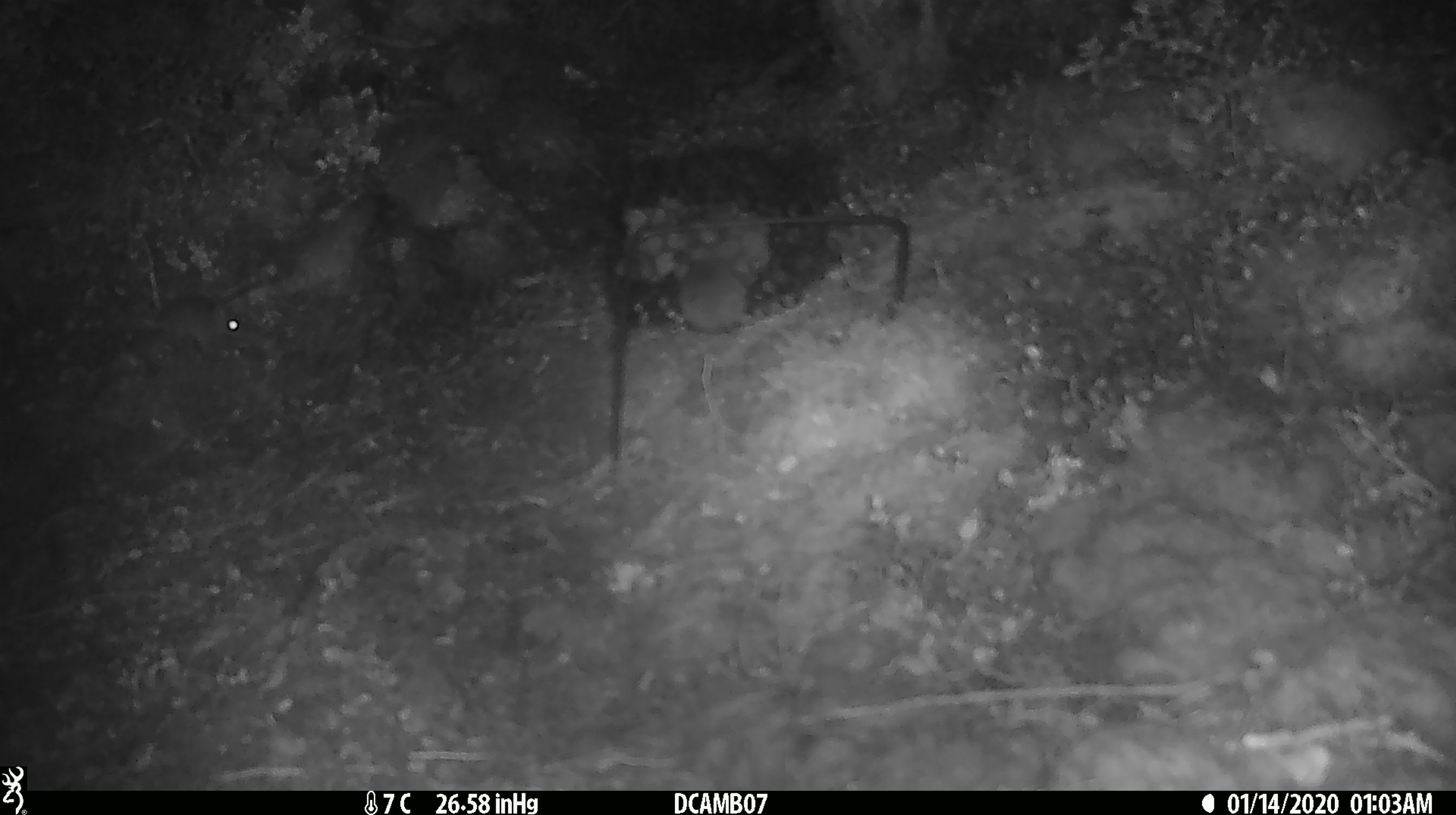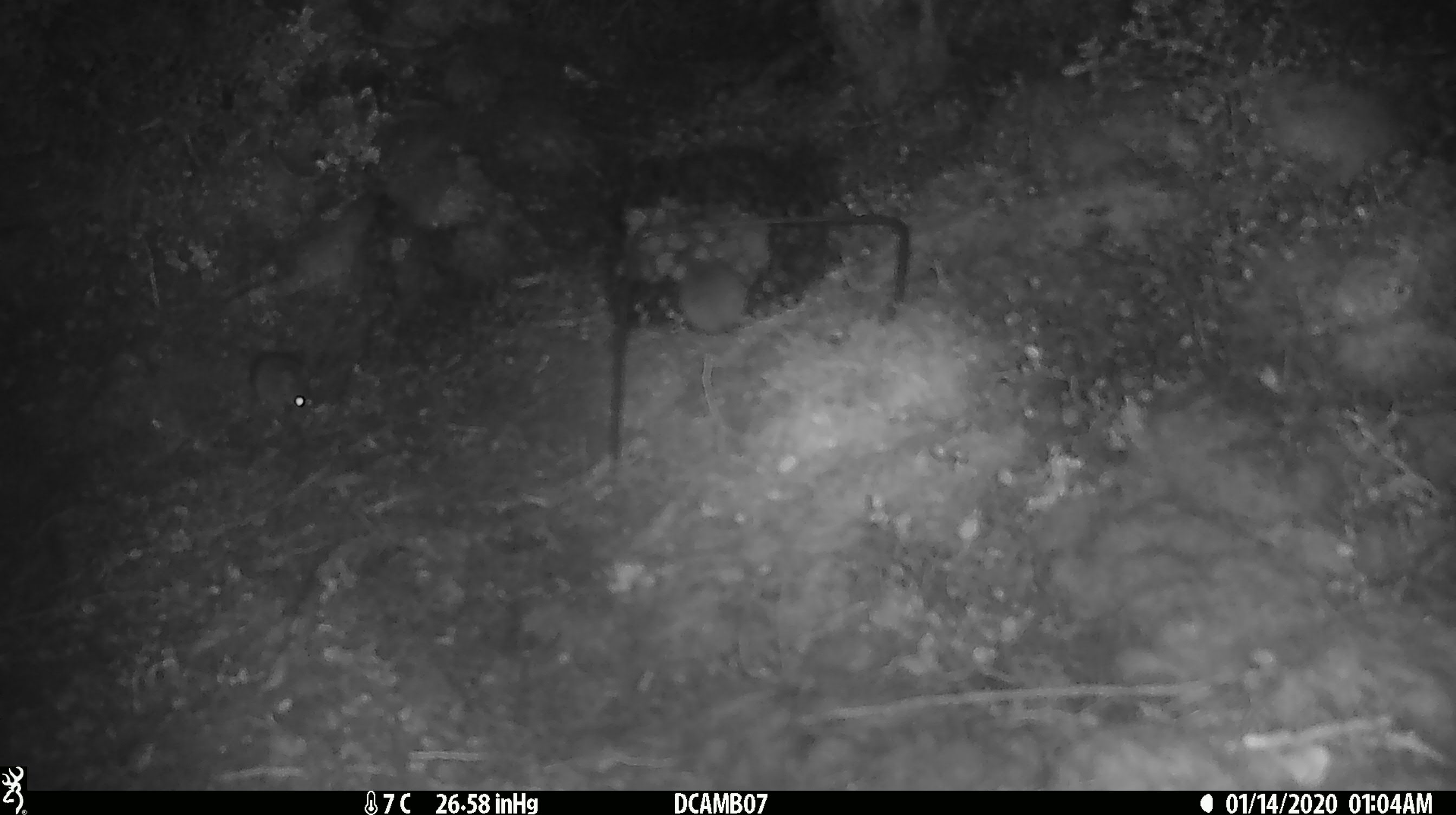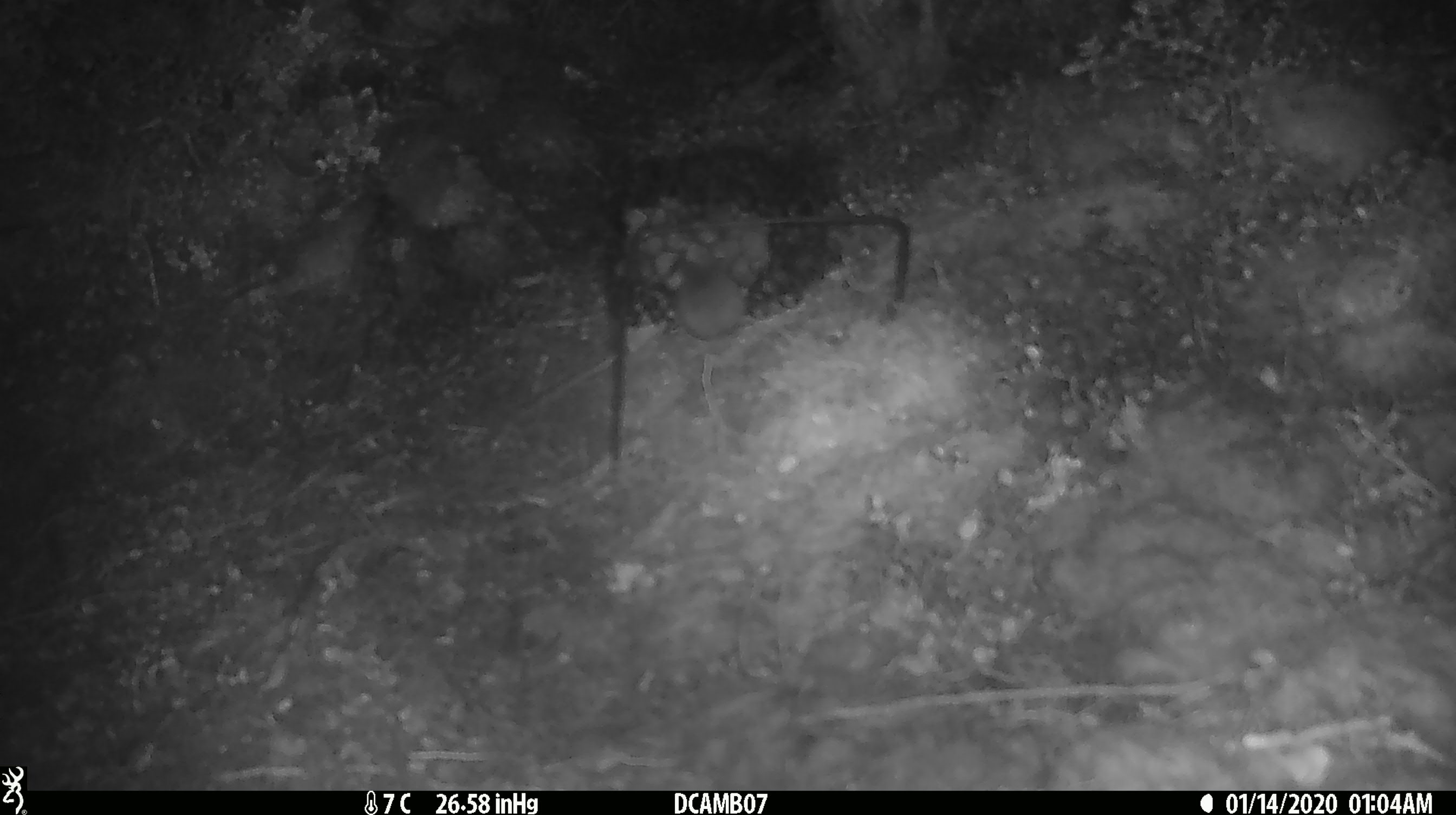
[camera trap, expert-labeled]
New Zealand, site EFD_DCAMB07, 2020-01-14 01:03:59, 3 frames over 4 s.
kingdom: Animalia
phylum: Chordata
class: Mammalia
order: Rodentia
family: Muridae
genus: Mus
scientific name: Mus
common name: mouse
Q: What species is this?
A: Mouse (Mus).